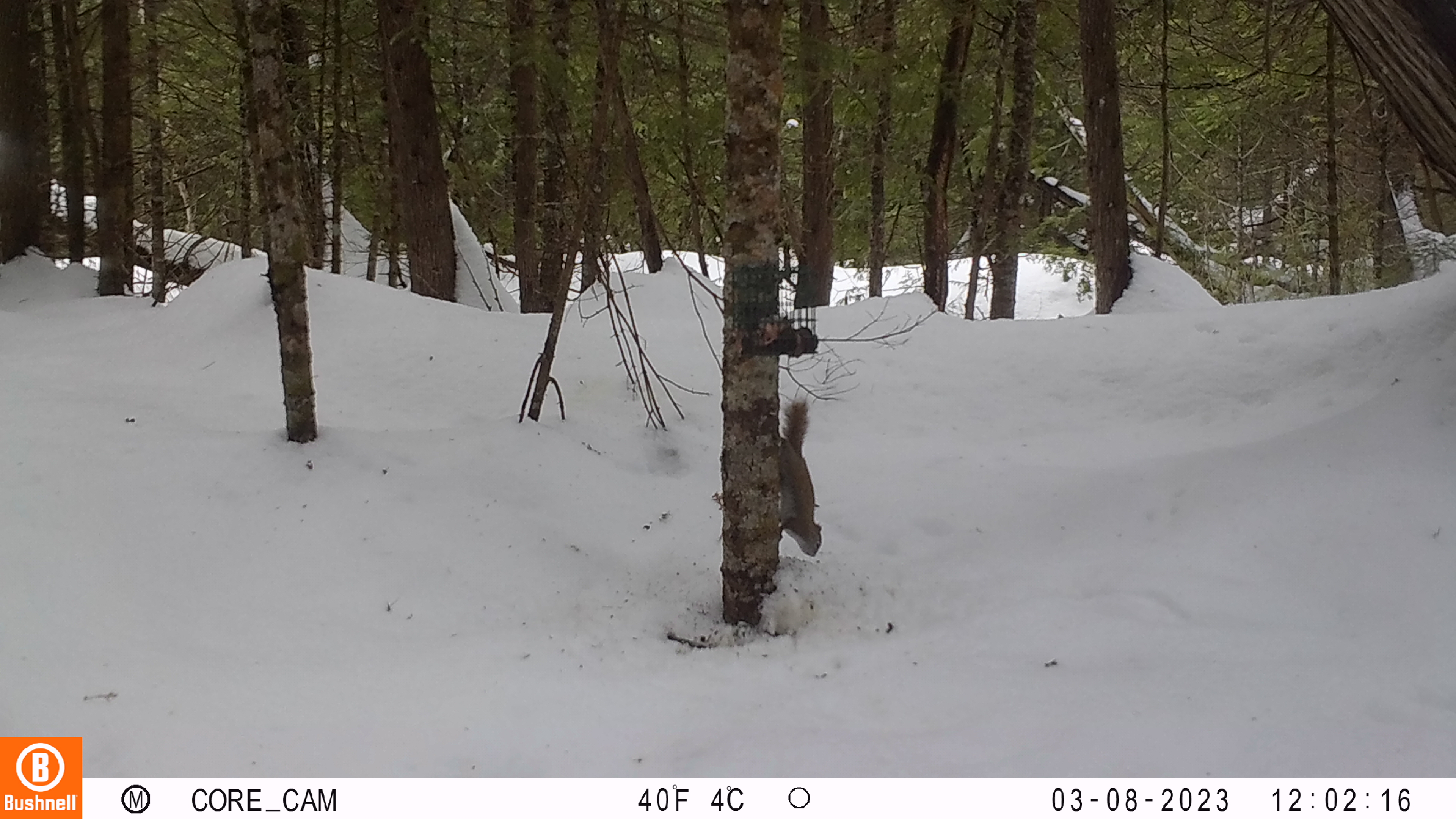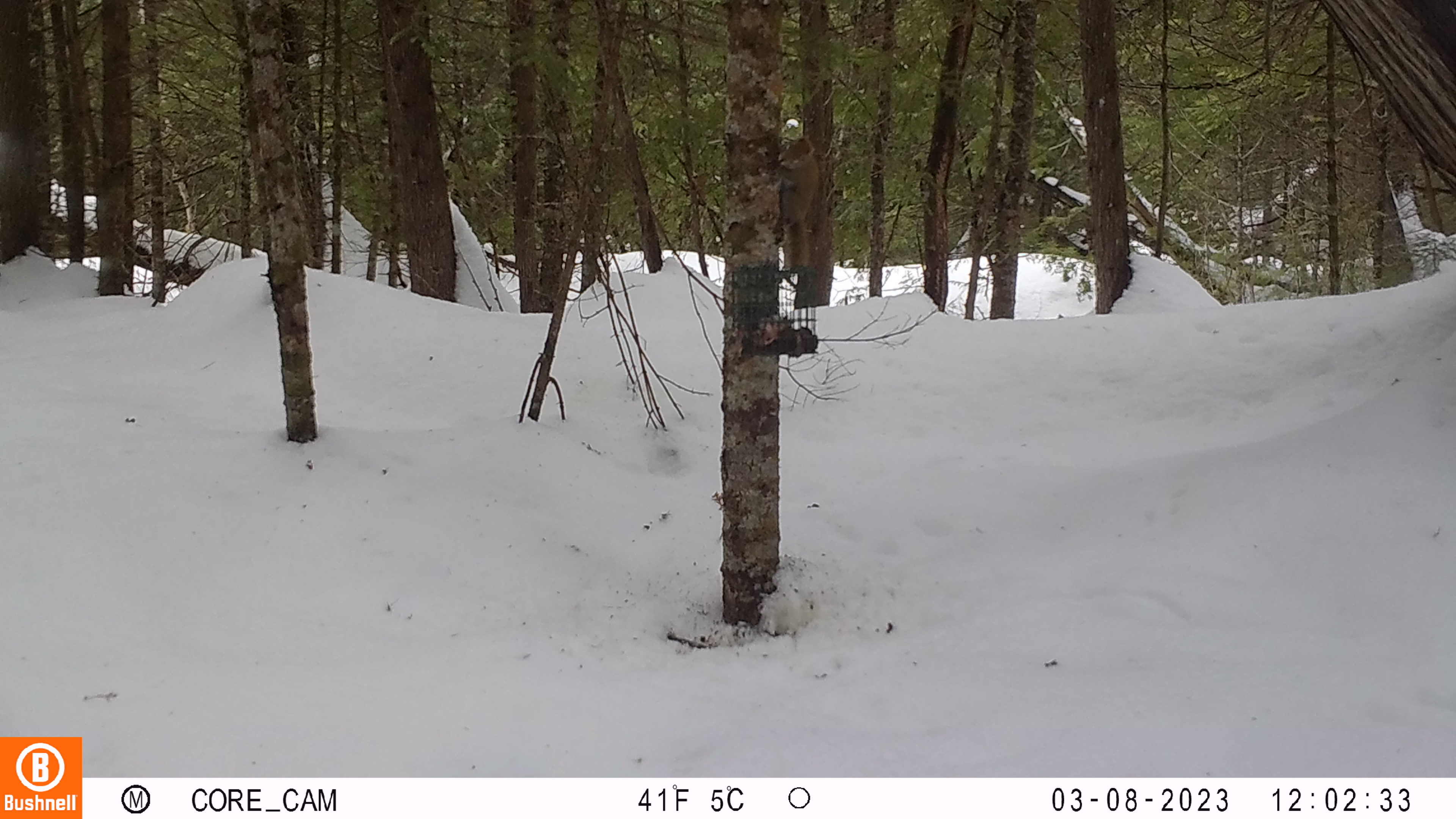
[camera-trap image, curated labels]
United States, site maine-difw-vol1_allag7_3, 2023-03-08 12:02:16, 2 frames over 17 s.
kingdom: Animalia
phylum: Chordata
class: Mammalia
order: Rodentia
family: Sciuridae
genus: Tamiasciurus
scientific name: Tamiasciurus hudsonicus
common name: red squirrel